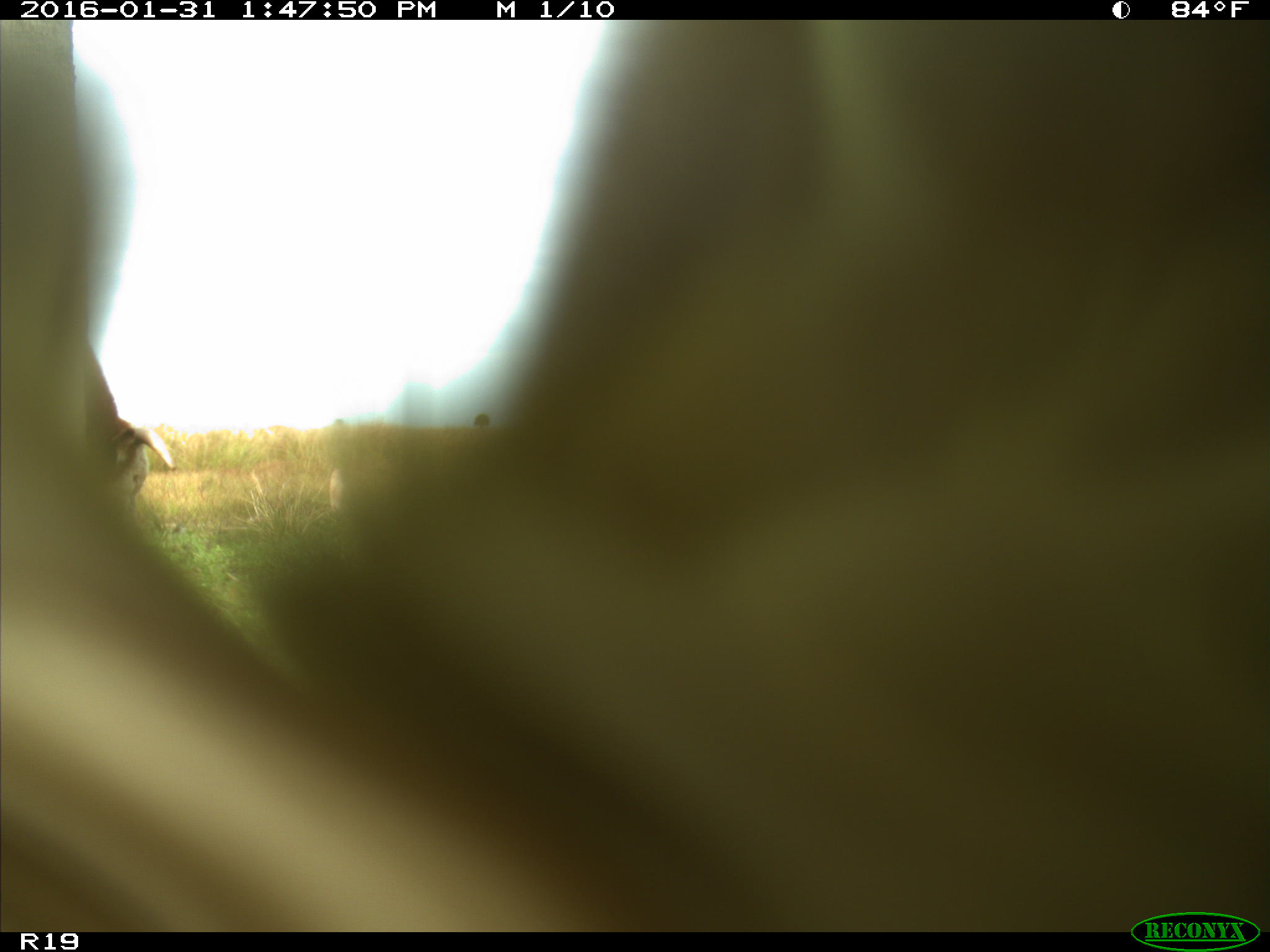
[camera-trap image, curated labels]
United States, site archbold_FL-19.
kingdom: Animalia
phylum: Chordata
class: Mammalia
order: Artiodactyla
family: Bovidae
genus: Bos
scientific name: Bos taurus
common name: domestic cow